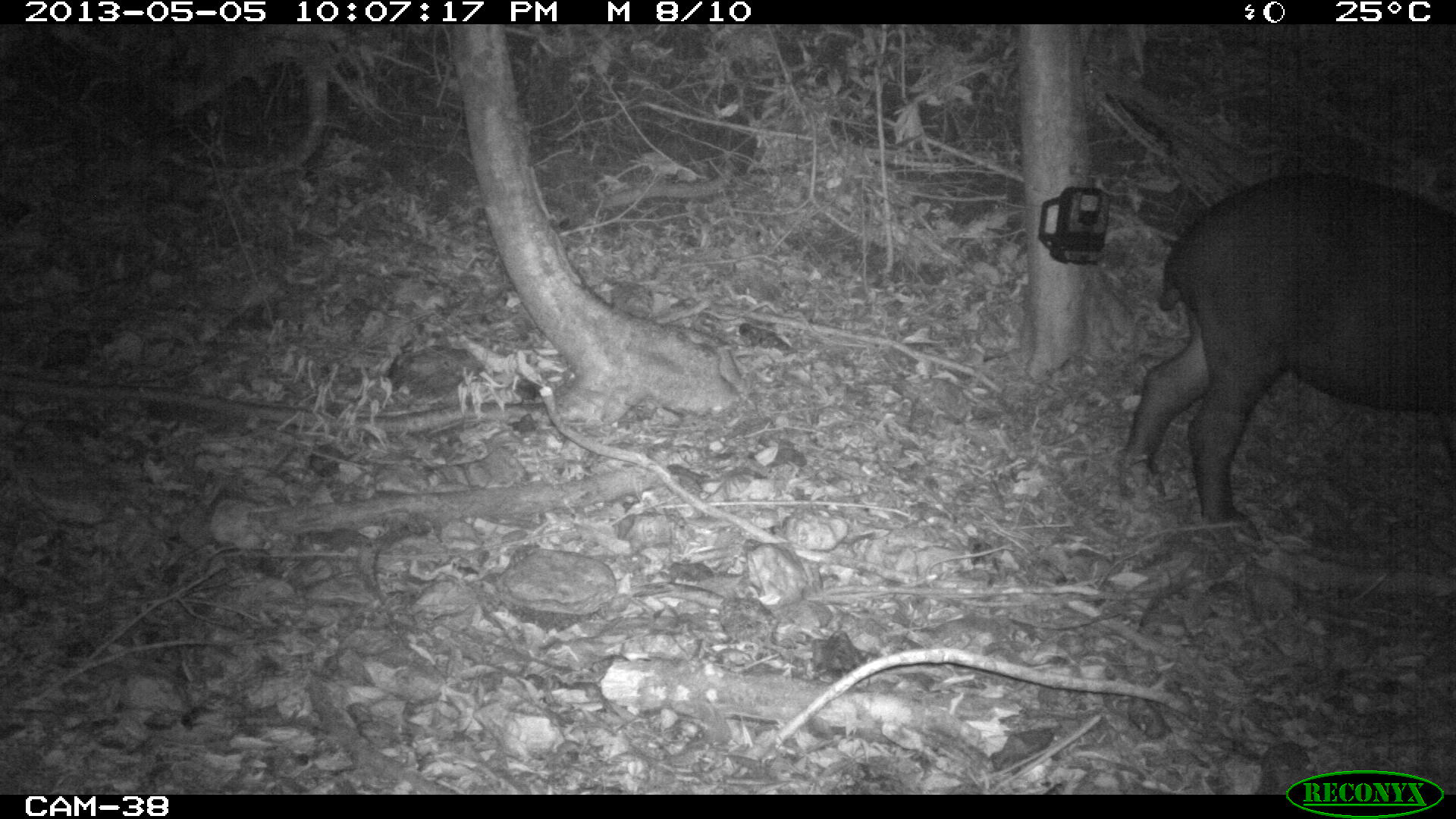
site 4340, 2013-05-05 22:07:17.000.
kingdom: Animalia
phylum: Chordata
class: Mammalia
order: Perissodactyla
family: Tapiridae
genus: Tapirus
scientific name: Tapirus bairdii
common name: baird's tapir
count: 1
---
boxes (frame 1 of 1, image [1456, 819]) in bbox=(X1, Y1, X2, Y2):
tapirus bairdii: bbox=(1121, 178, 1456, 542)